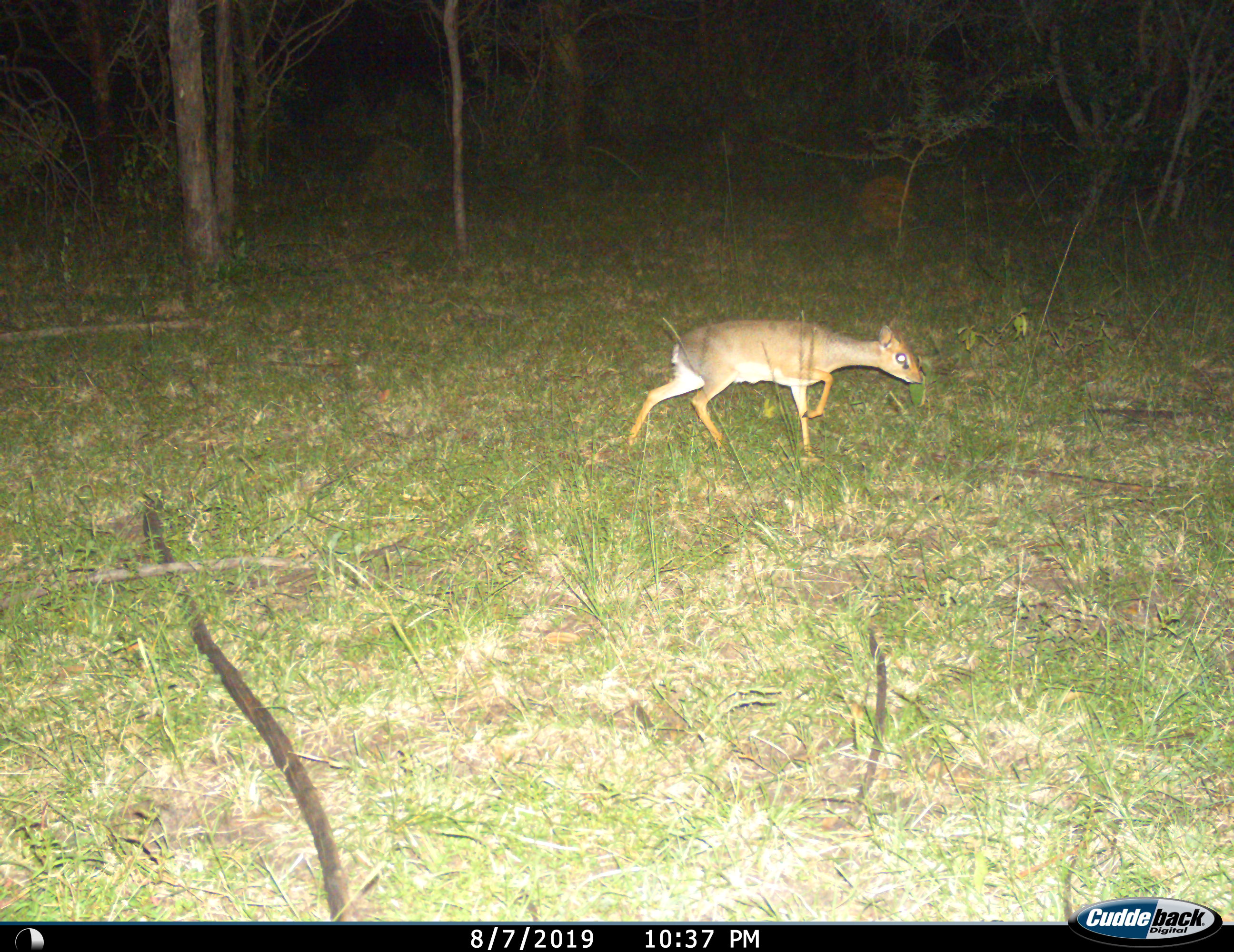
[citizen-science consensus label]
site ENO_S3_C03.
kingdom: Animalia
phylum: Chordata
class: Mammalia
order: Artiodactyla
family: Bovidae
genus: Madoqua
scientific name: Madoqua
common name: dik-dik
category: dikdik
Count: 1.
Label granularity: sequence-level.